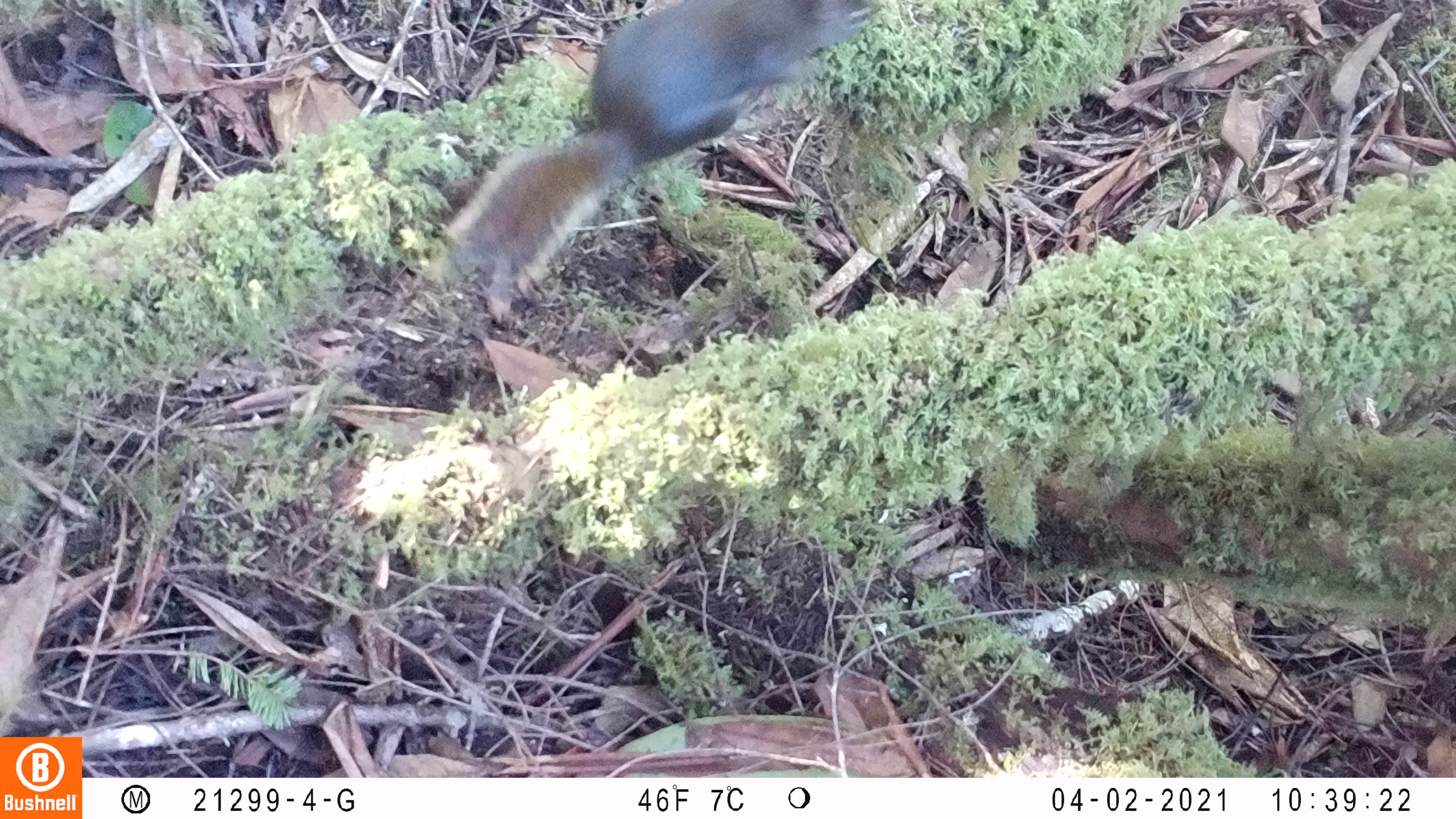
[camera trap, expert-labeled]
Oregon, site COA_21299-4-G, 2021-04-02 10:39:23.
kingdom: Animalia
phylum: Chordata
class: Mammalia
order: Rodentia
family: Sciuridae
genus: Tamiasciurus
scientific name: Tamiasciurus douglasii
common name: douglas squirrel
Douglas squirrel (Tamiasciurus douglasii).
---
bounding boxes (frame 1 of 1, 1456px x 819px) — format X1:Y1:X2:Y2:
douglas squirrel: 434:2:887:309